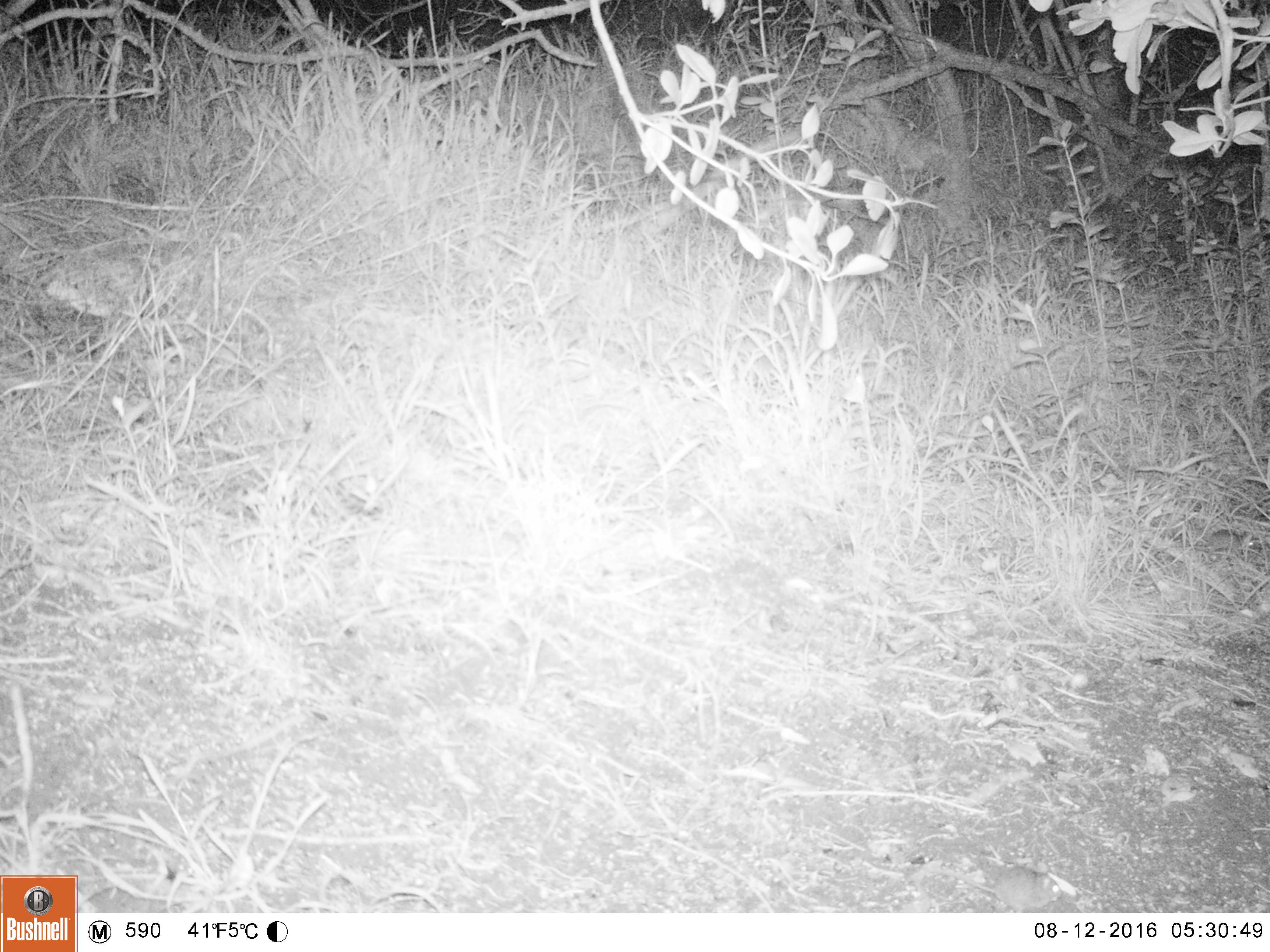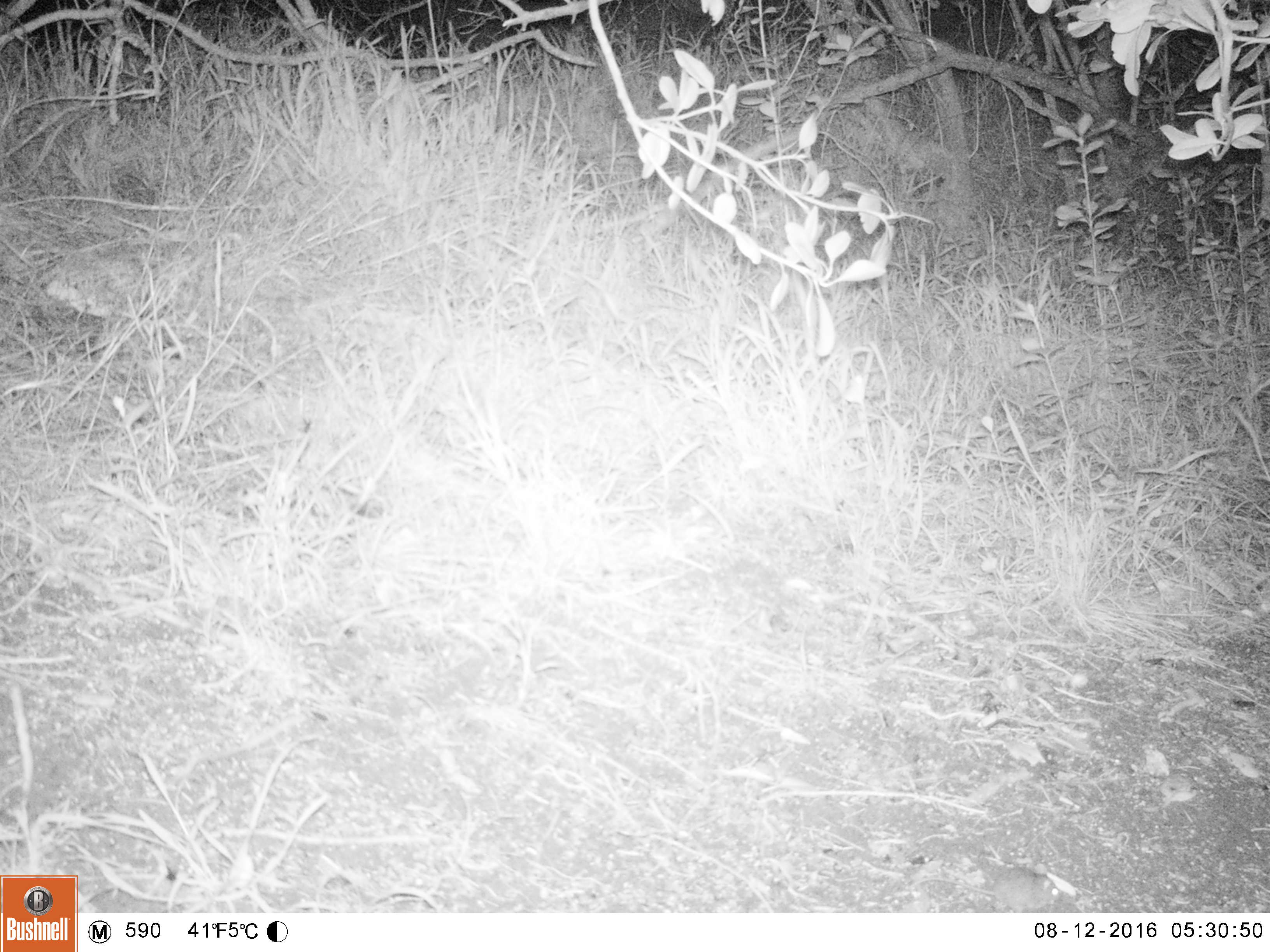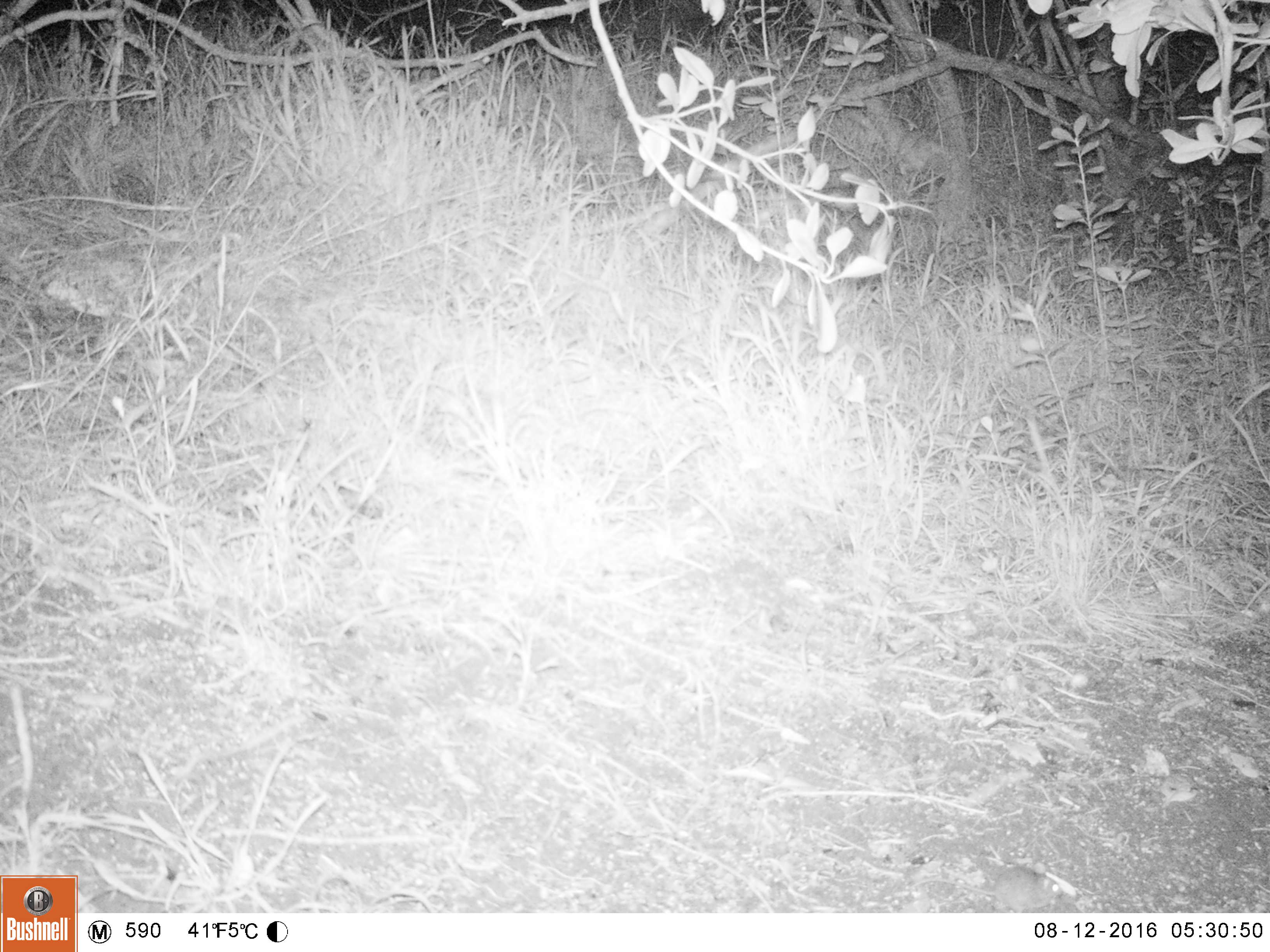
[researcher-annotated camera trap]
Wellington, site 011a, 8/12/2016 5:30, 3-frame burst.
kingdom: Animalia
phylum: Chordata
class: Mammalia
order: Rodentia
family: Muridae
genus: Mus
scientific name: Mus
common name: mouse